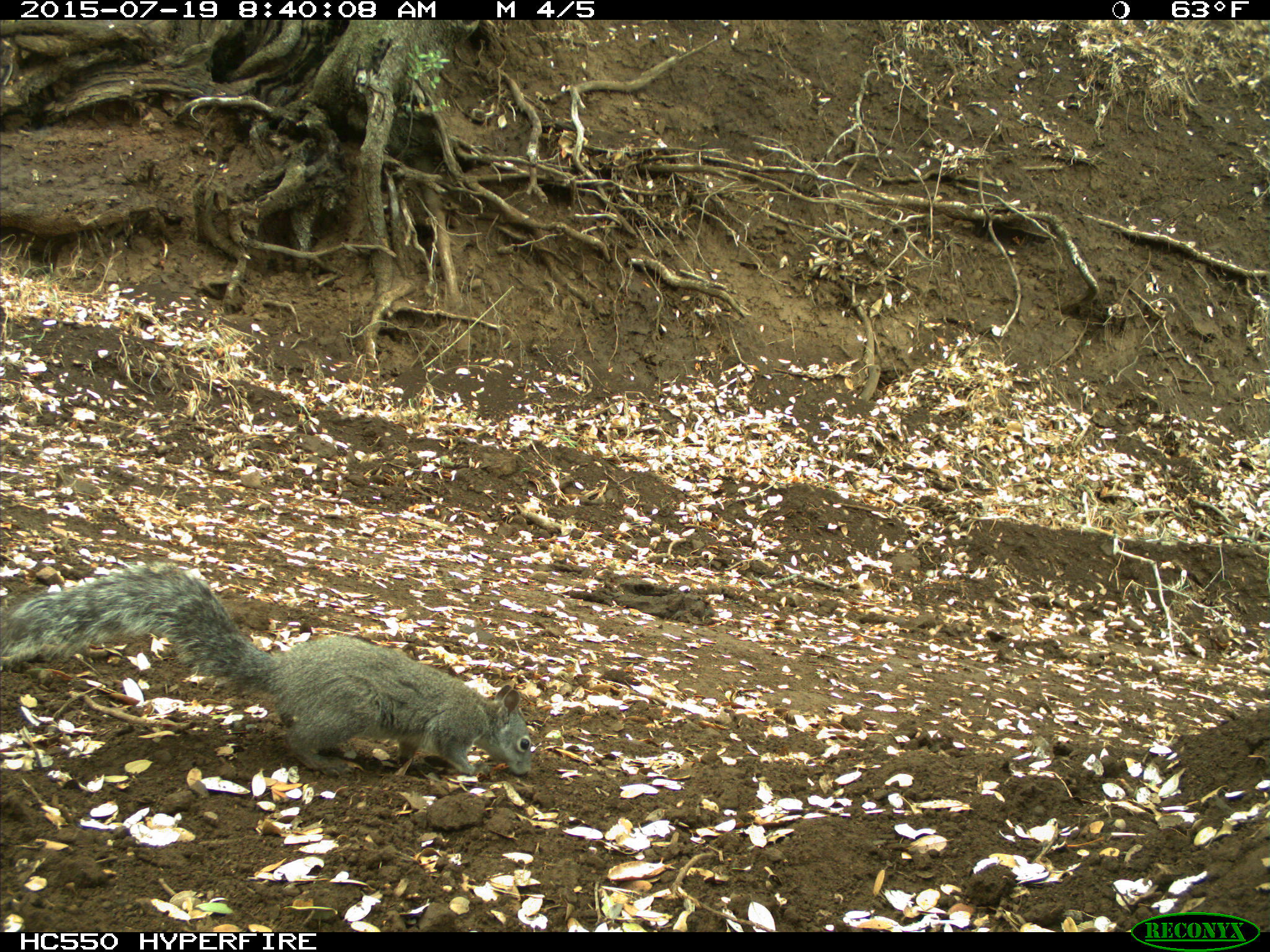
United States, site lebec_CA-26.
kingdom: Animalia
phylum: Chordata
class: Mammalia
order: Rodentia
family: Sciuridae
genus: Sciurus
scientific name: Sciurus carolinensis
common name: eastern gray squirrel